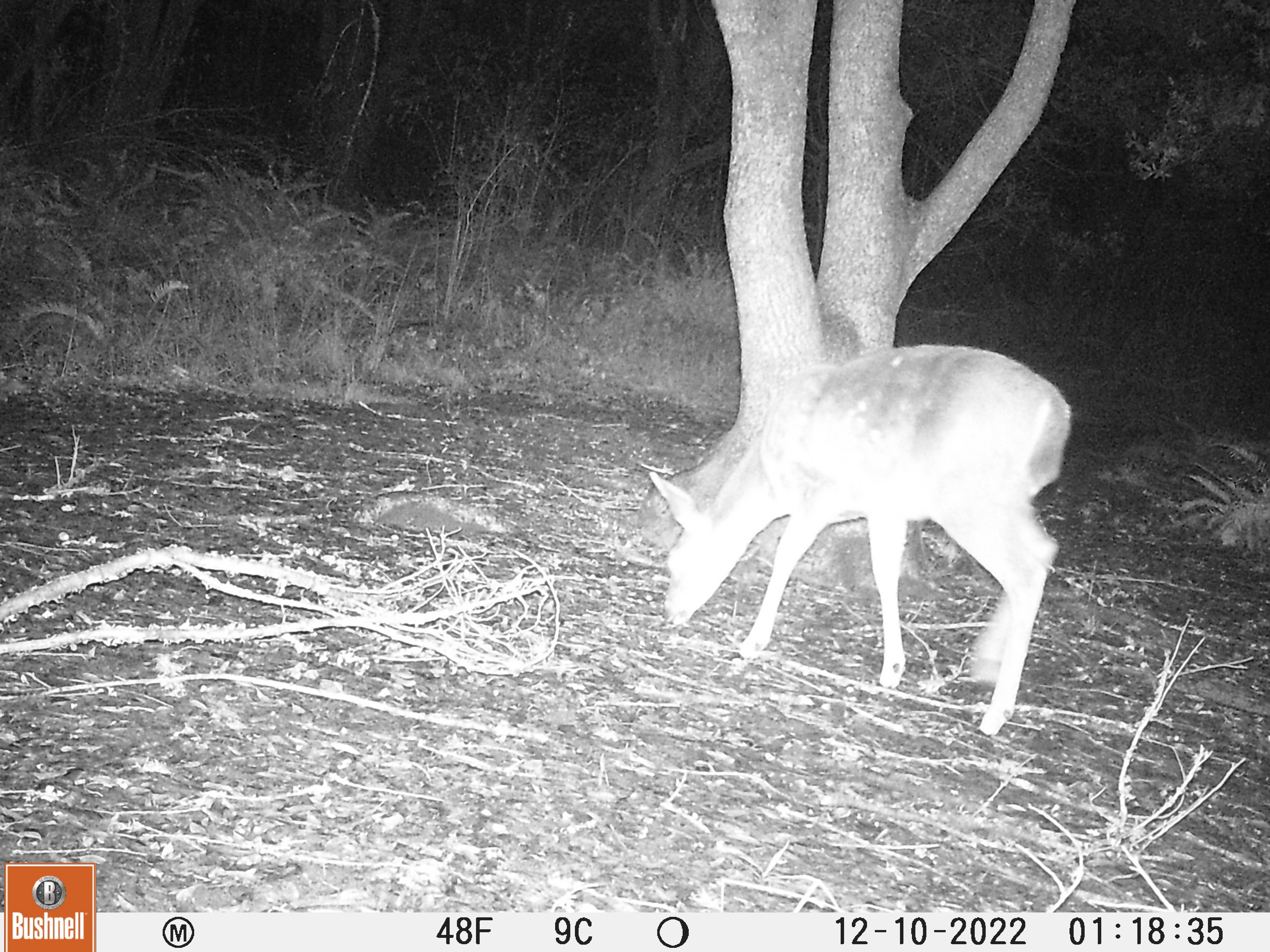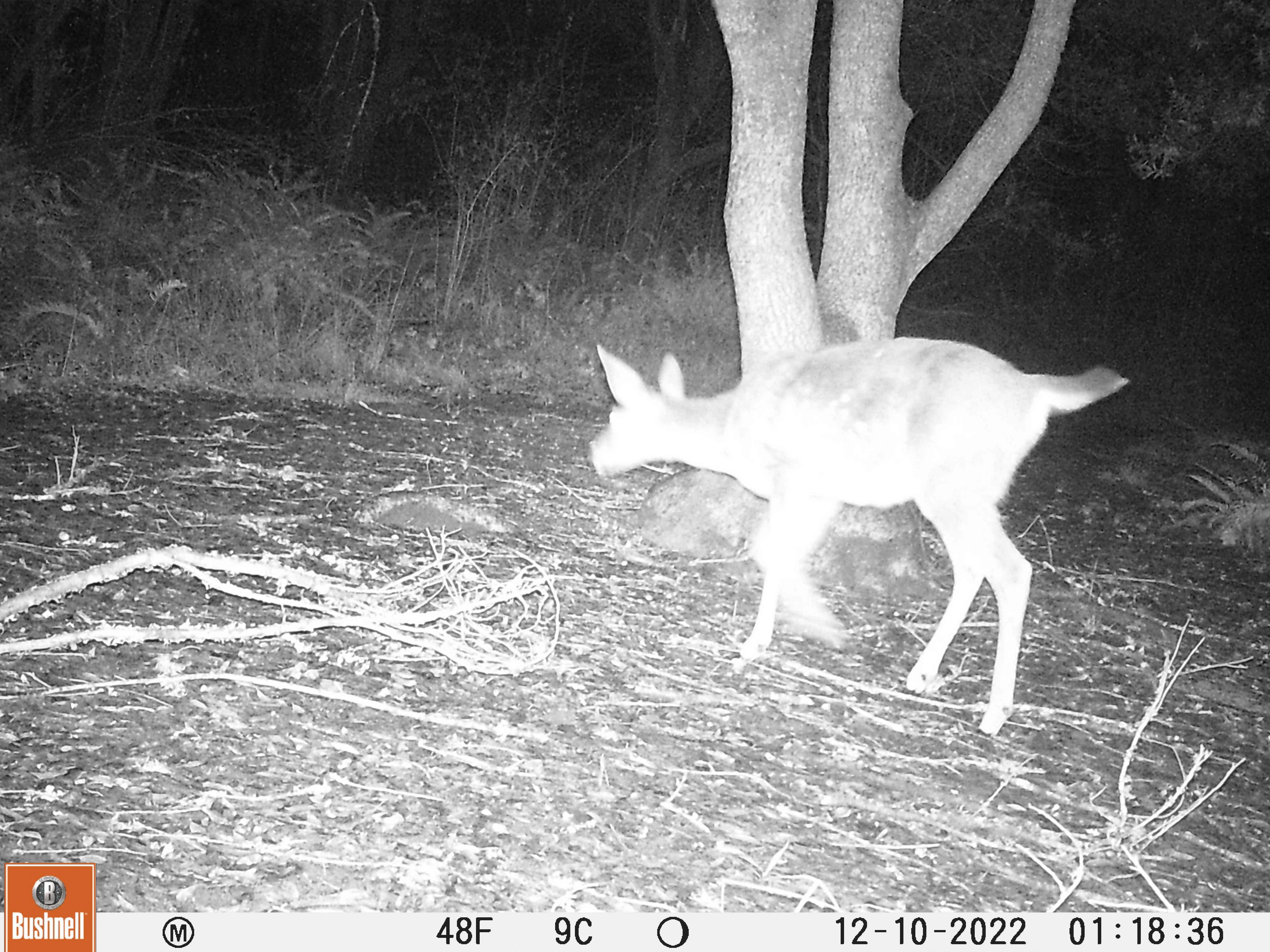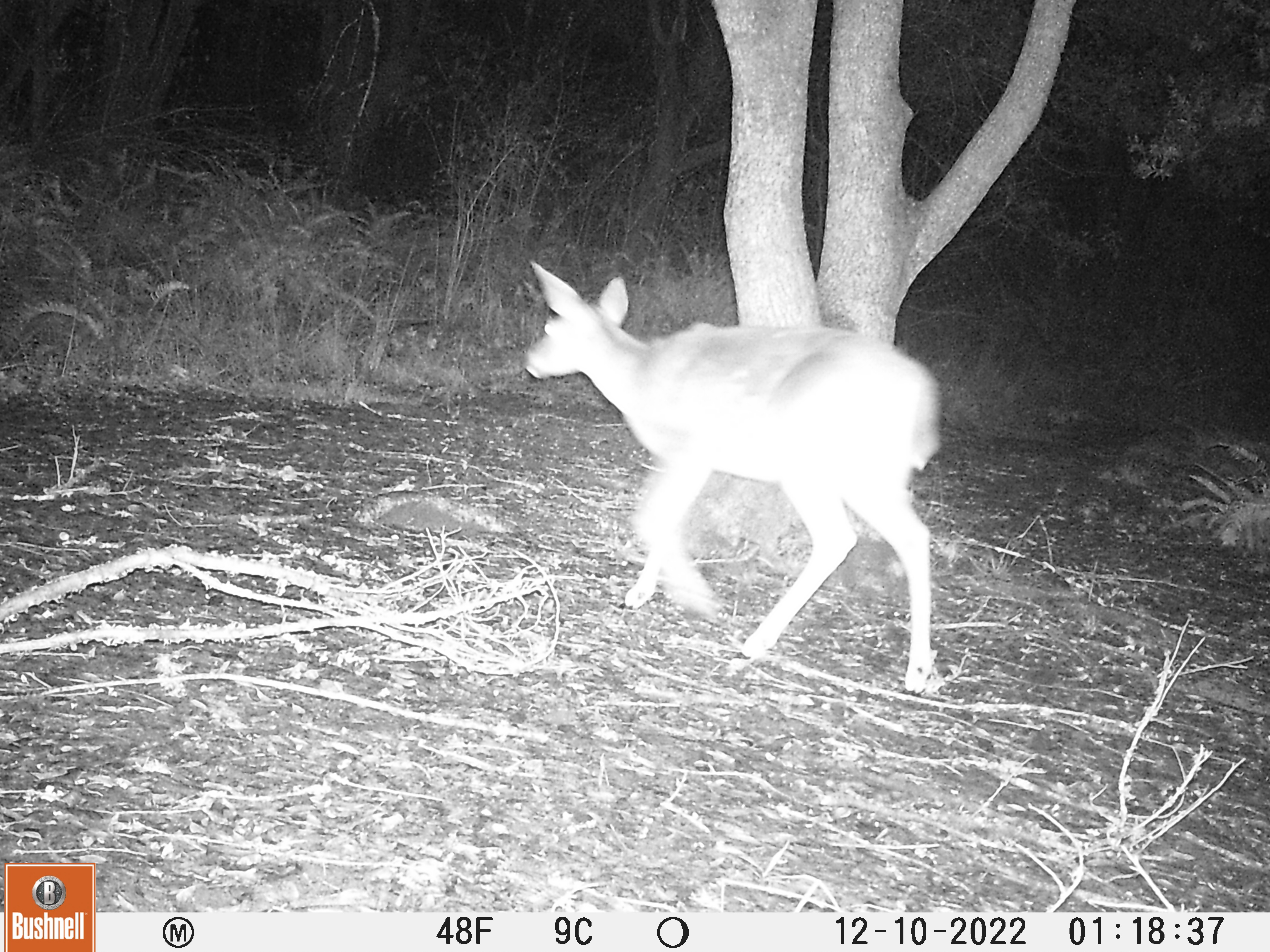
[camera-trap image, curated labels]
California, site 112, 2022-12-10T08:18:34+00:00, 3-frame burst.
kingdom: Animalia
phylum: Chordata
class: Mammalia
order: Artiodactyla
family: Cervidae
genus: Odocoileus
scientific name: Odocoileus hemionus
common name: mule deer